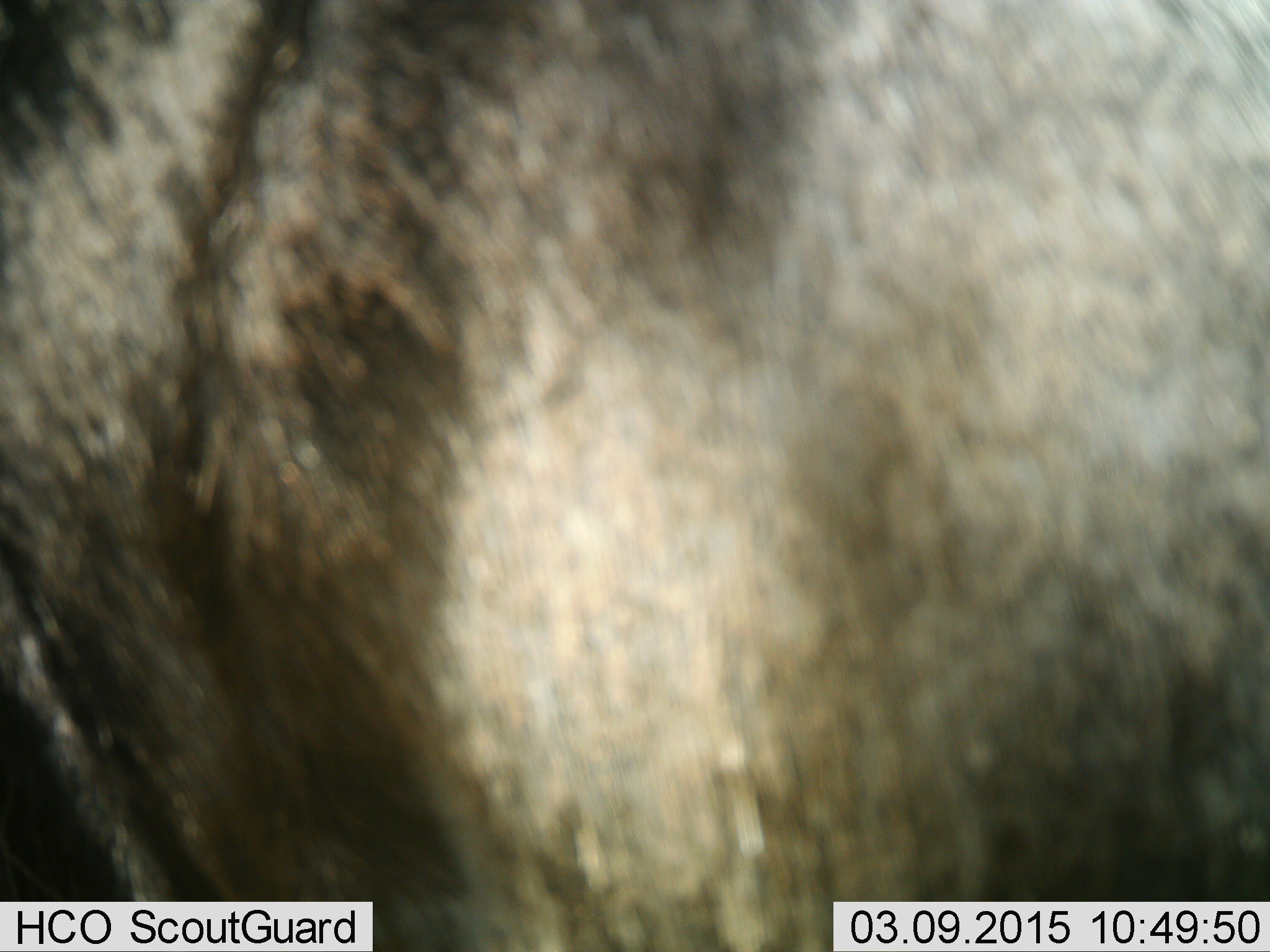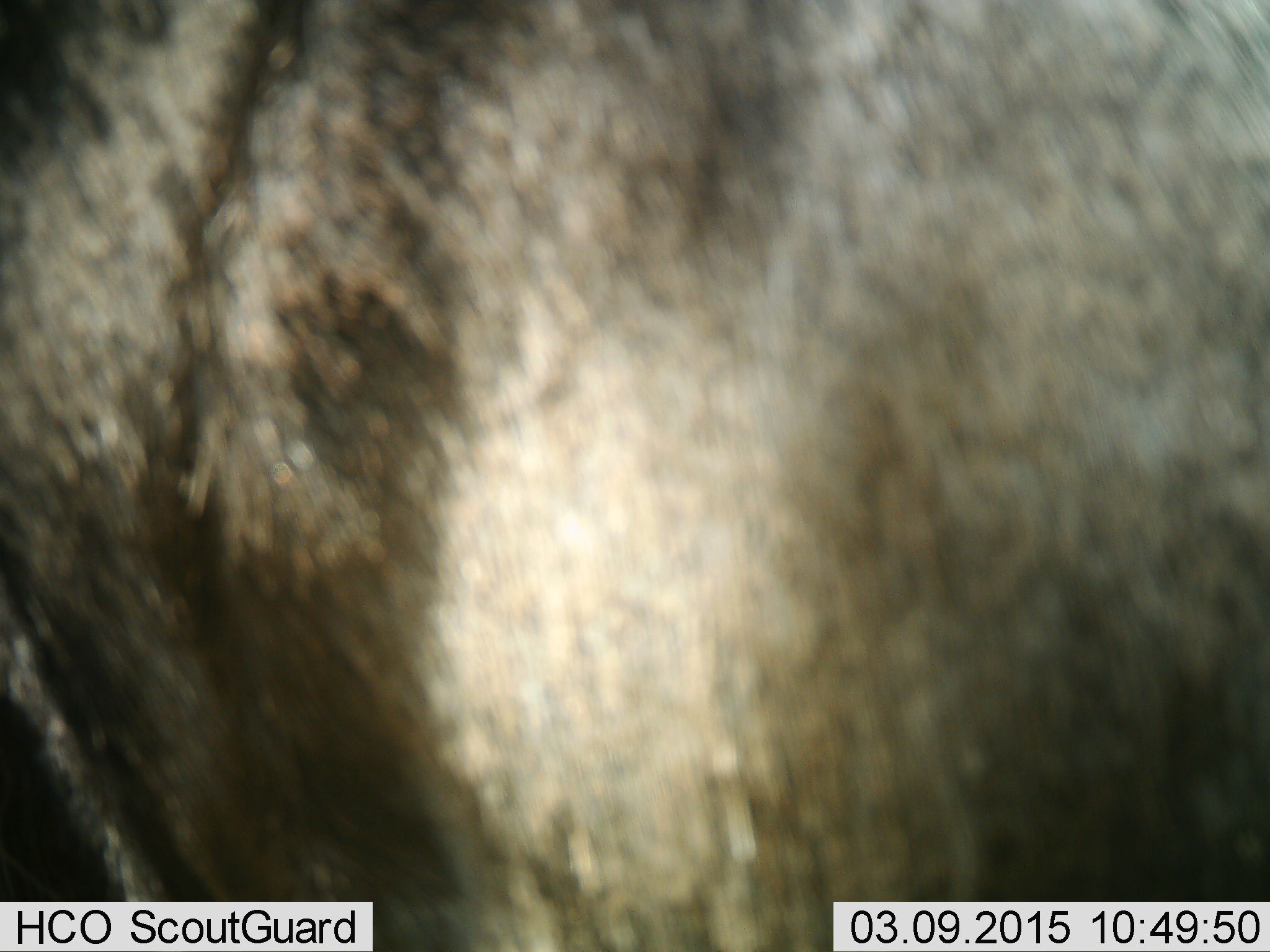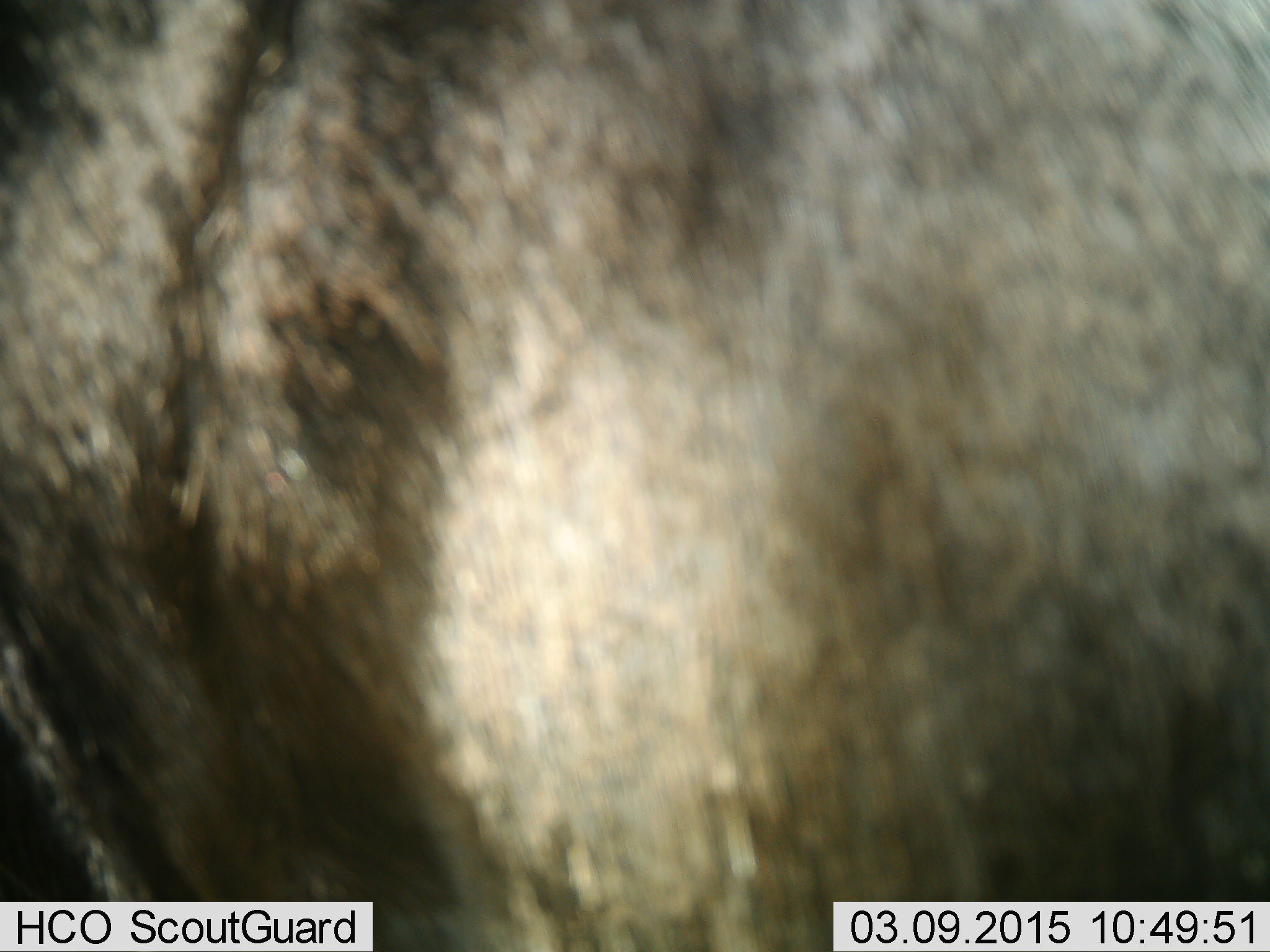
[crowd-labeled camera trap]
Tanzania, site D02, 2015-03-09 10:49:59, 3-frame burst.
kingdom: Animalia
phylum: Chordata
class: Mammalia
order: Artiodactyla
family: Bovidae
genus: Connochaetes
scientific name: Connochaetes taurinus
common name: blue wildebeest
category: wildebeest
Wildebeest (blue wildebeest) (Connochaetes taurinus), count 1. Behavior (volunteer vote fractions): standing 100%, resting 0%, moving 0%, interacting 0%. Young present (vote fraction): 0%. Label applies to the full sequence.